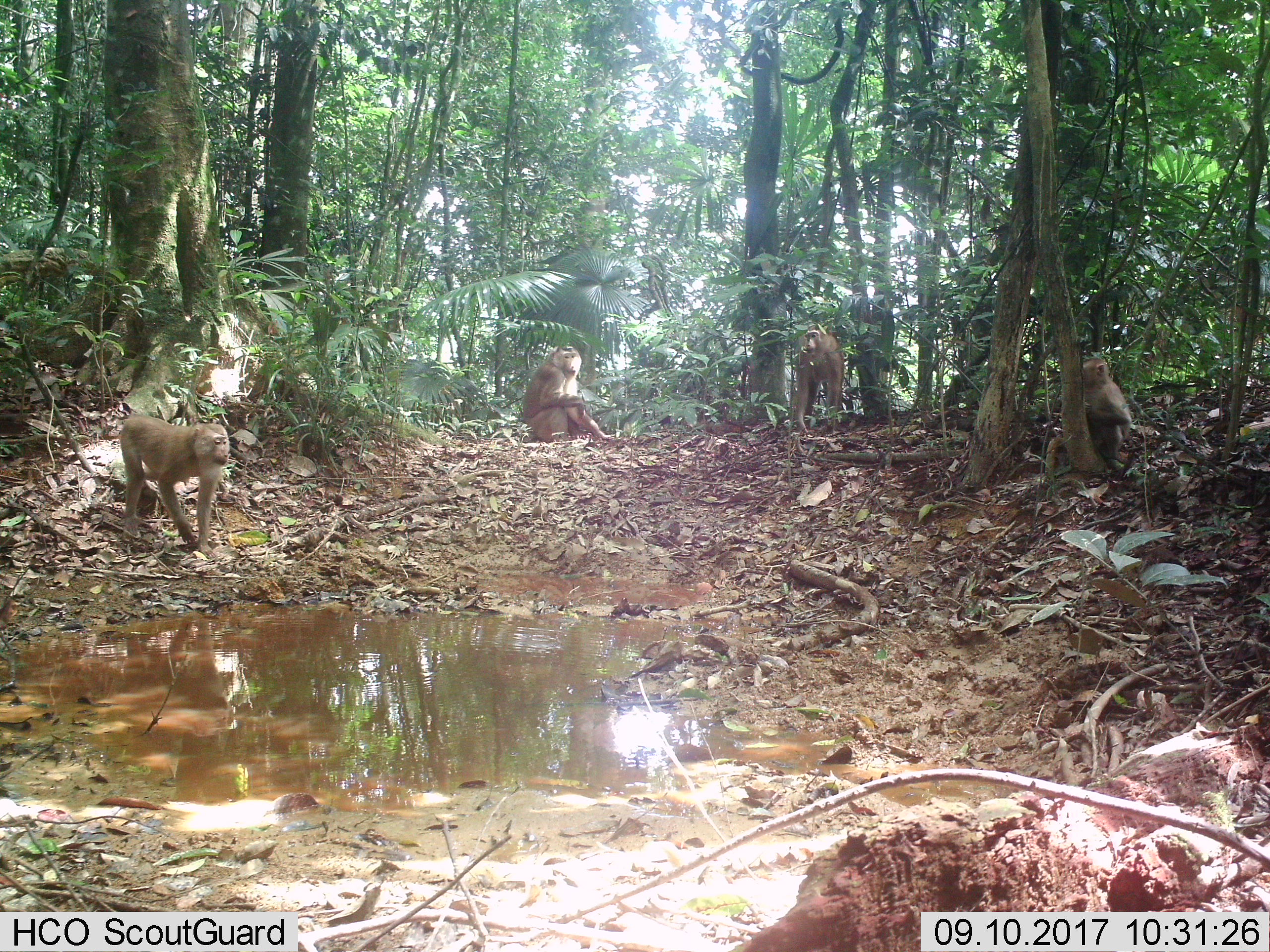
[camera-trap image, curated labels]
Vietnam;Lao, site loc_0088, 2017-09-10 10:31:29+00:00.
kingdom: Animalia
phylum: Chordata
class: Mammalia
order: Primates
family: Cercopithecidae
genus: Macaca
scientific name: Macaca nemestrina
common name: pig-tailed macaque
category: pig tailed macaque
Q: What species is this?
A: Pig tailed macaque (pig-tailed macaque) (Macaca nemestrina).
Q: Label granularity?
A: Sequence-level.